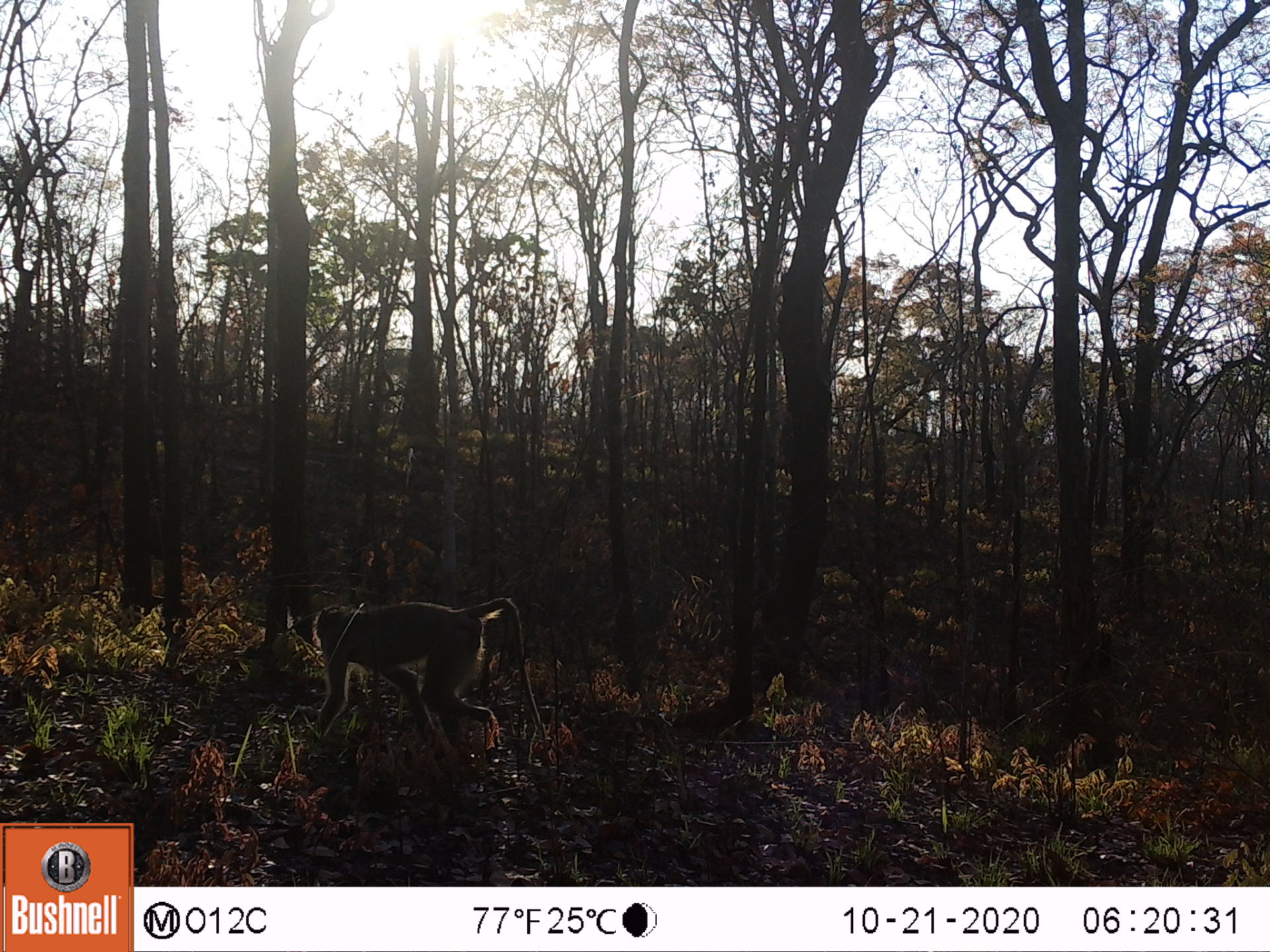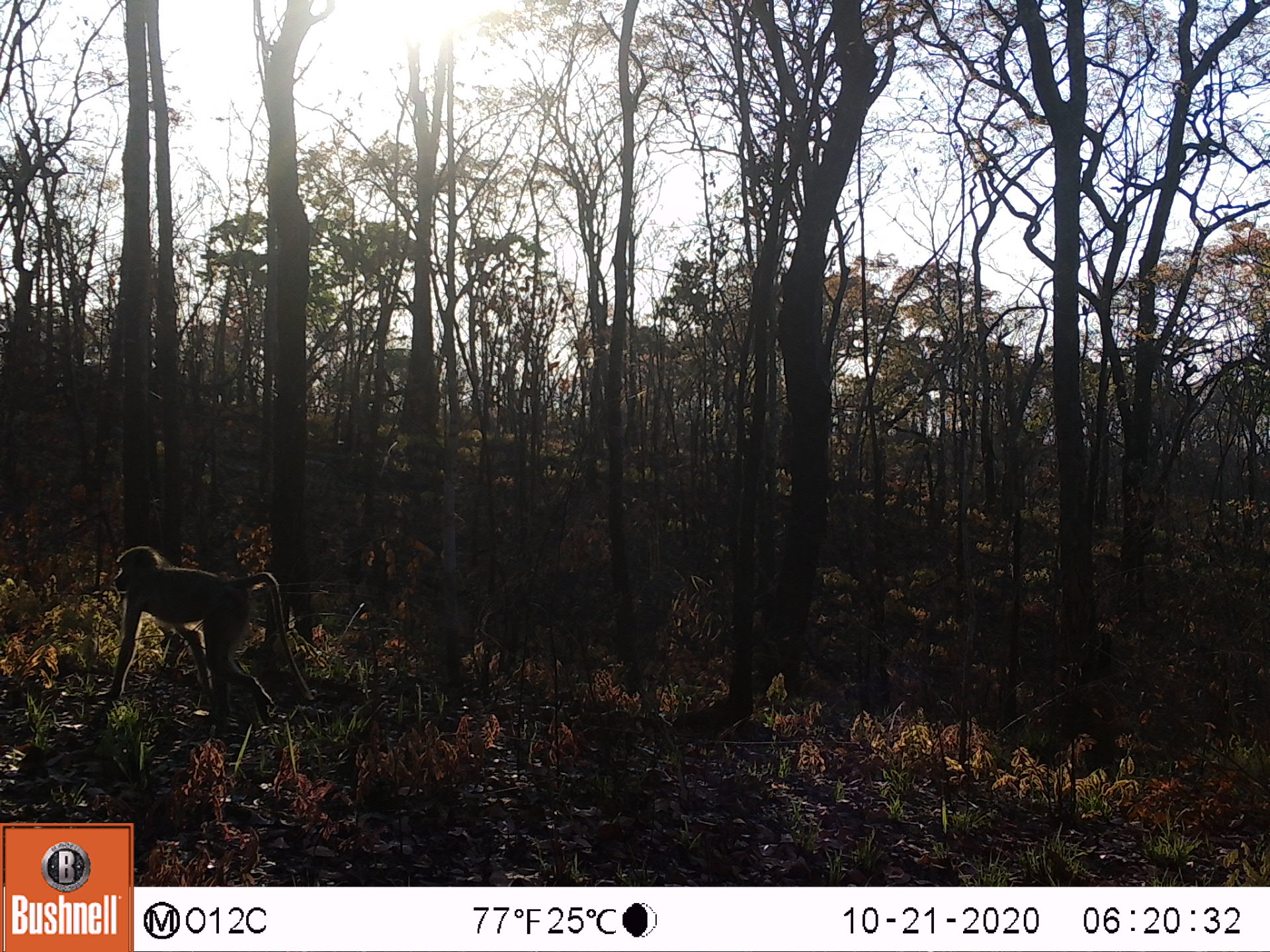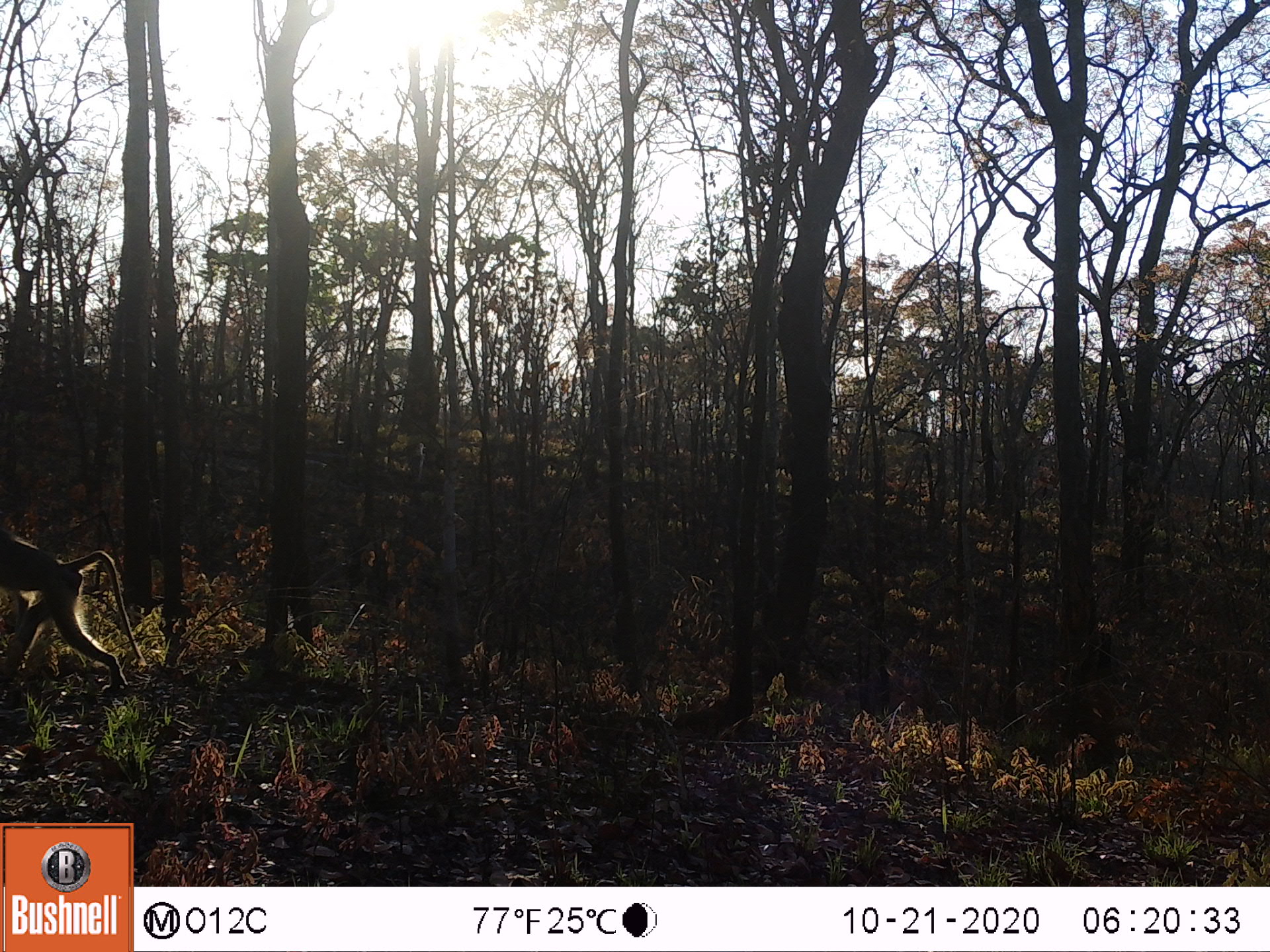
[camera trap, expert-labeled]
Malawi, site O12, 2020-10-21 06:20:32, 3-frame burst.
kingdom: Animalia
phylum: Chordata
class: Mammalia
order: Primates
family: Cercopithecidae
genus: Papio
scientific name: Papio cynocephalus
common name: yellow baboon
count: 1